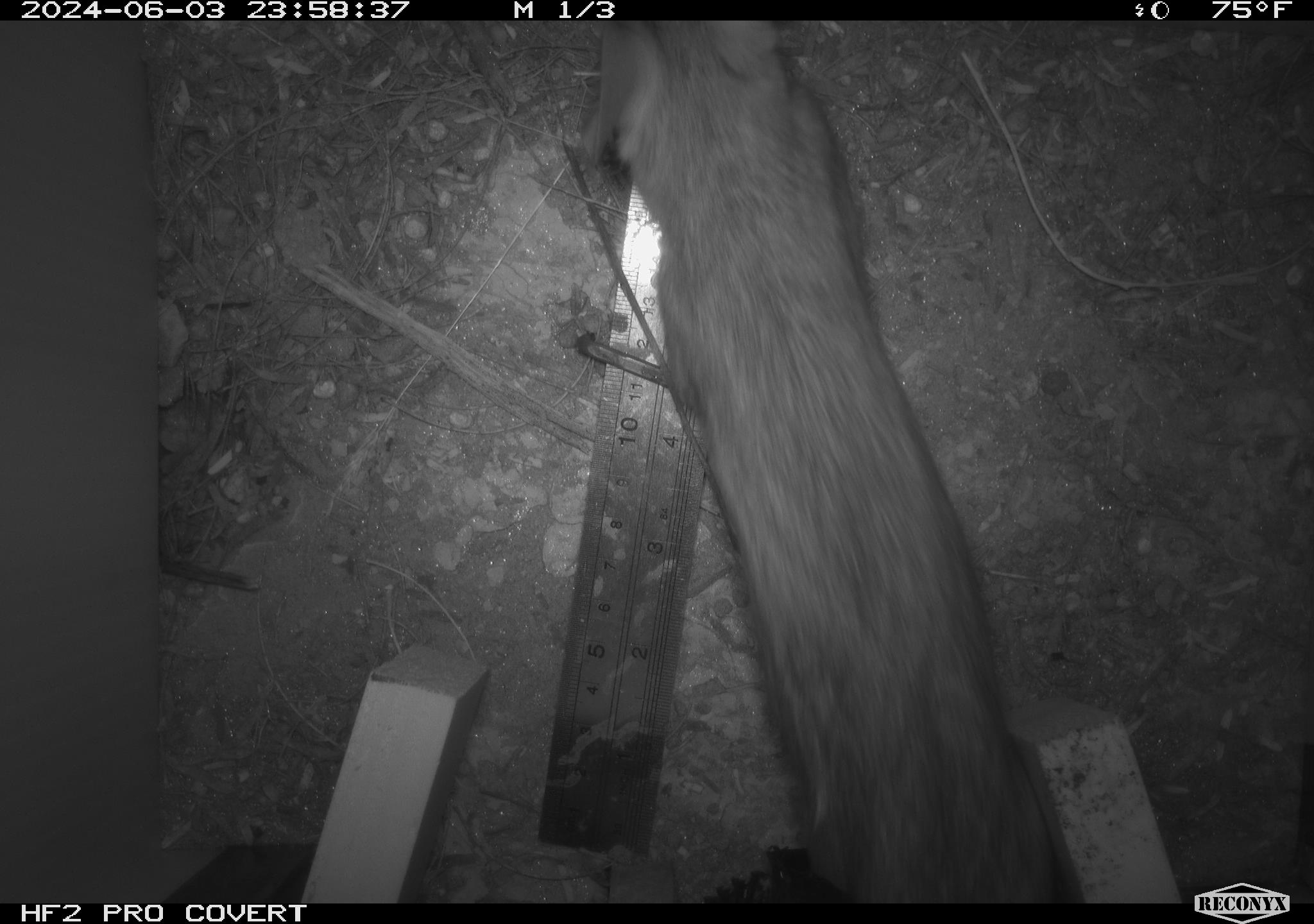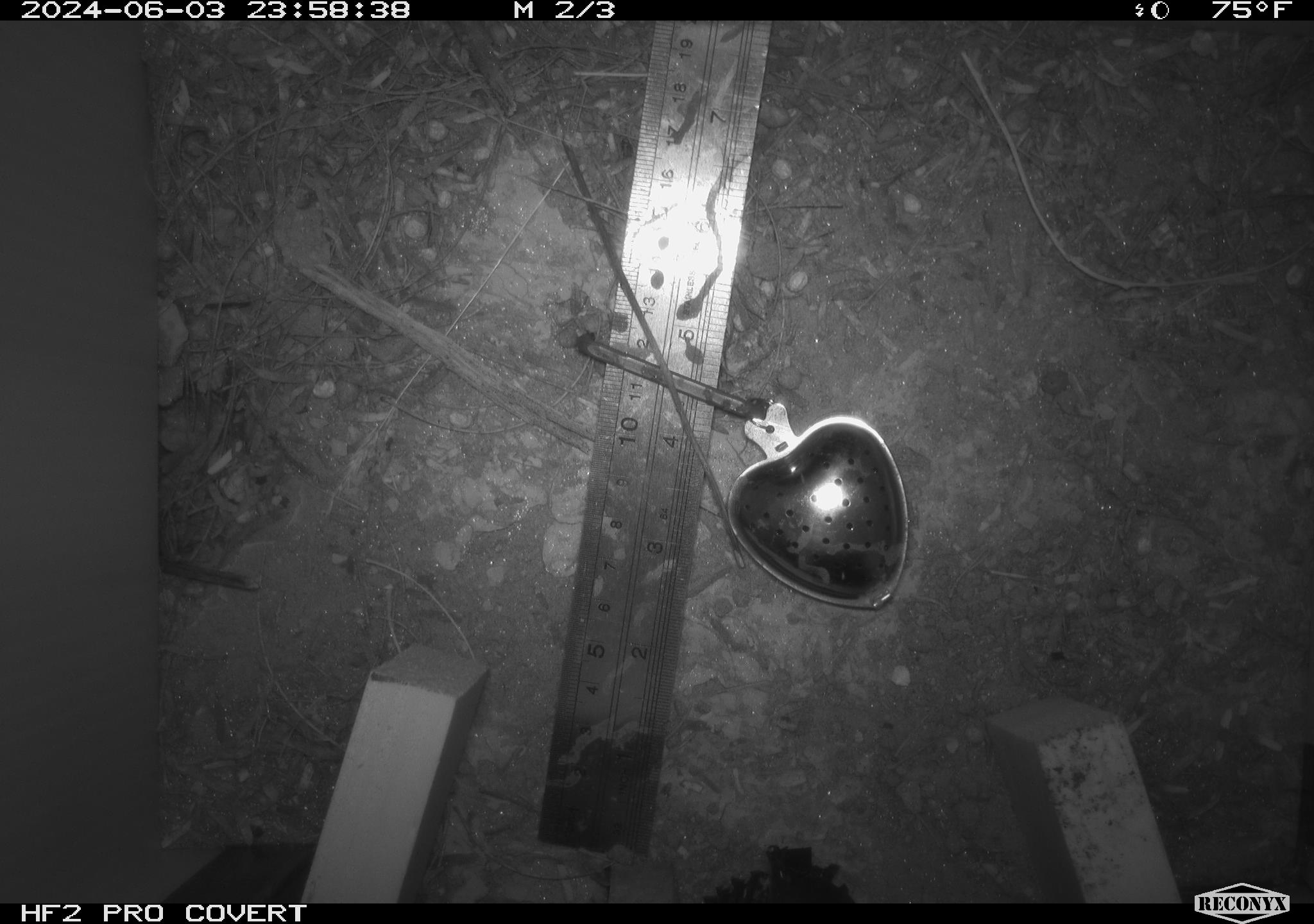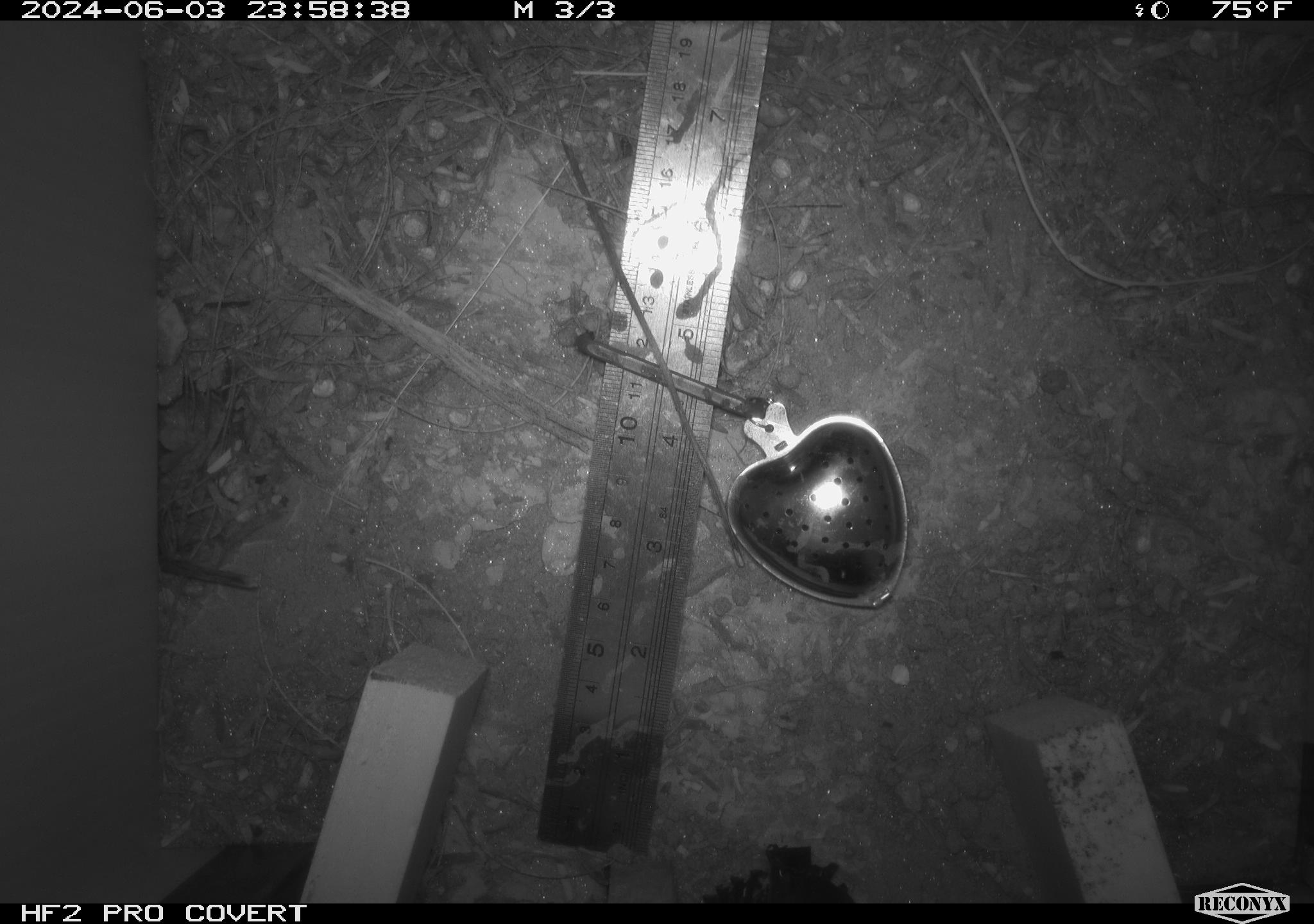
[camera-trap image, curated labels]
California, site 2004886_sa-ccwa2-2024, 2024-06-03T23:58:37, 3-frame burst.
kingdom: Animalia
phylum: Chordata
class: Mammalia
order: Rodentia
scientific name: Rodentia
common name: woodrat or rat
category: woodrat or rat species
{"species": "woodrat or rat species (woodrat or rat) (Rodentia)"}